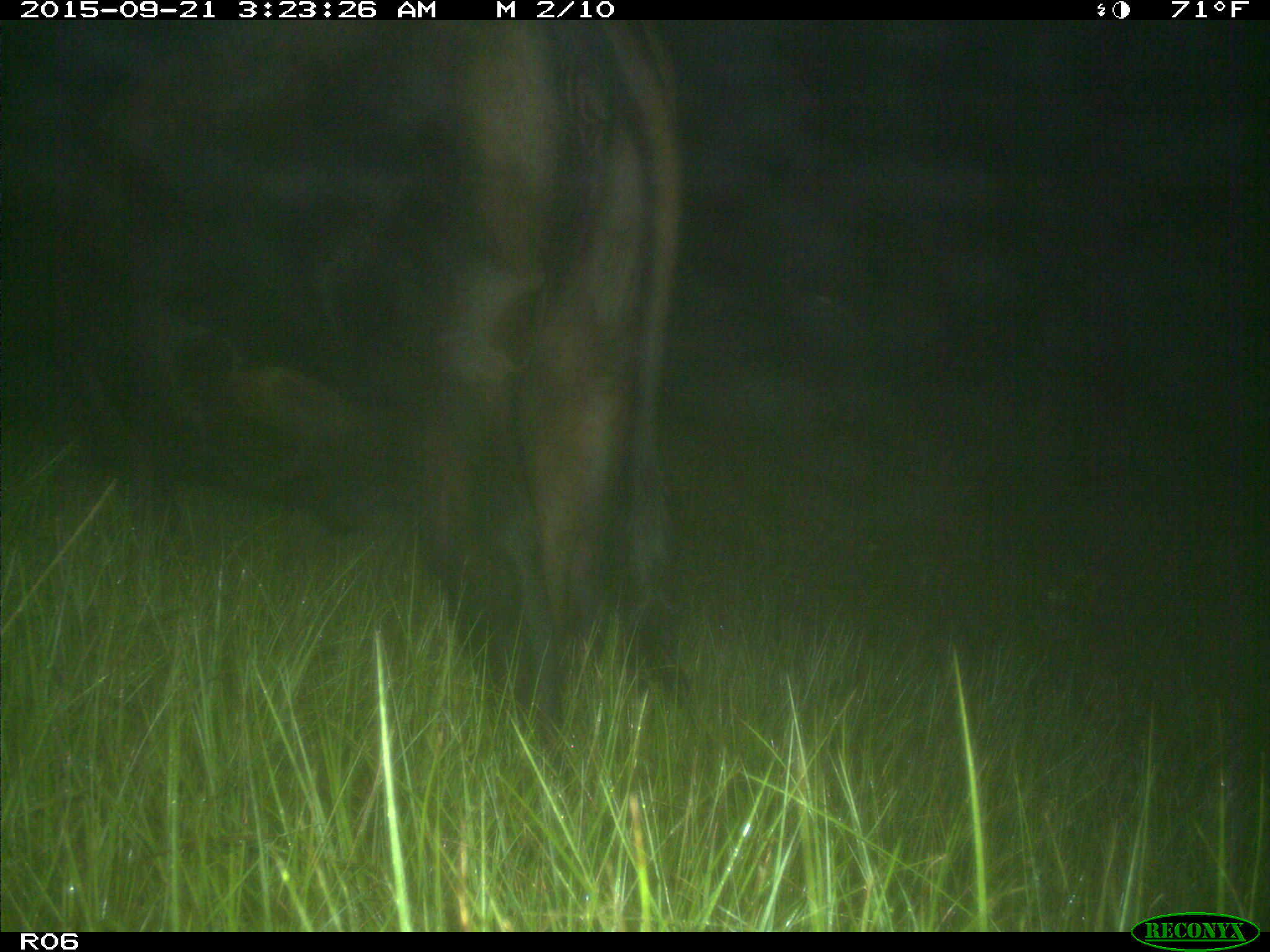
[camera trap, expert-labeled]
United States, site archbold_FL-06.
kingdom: Animalia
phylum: Chordata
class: Mammalia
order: Artiodactyla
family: Bovidae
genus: Bos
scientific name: Bos taurus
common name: domestic cow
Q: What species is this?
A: Bos taurus (domestic cow).